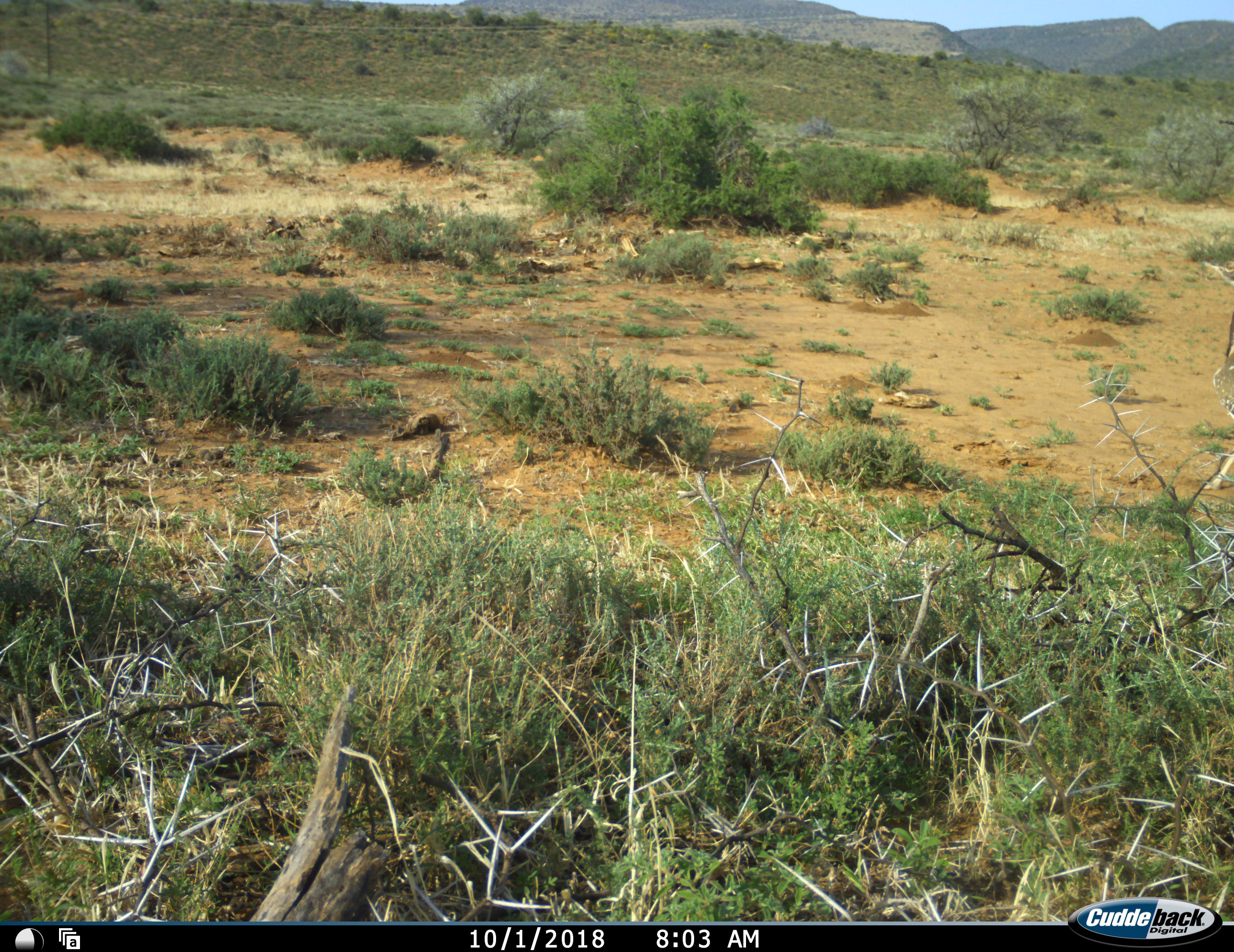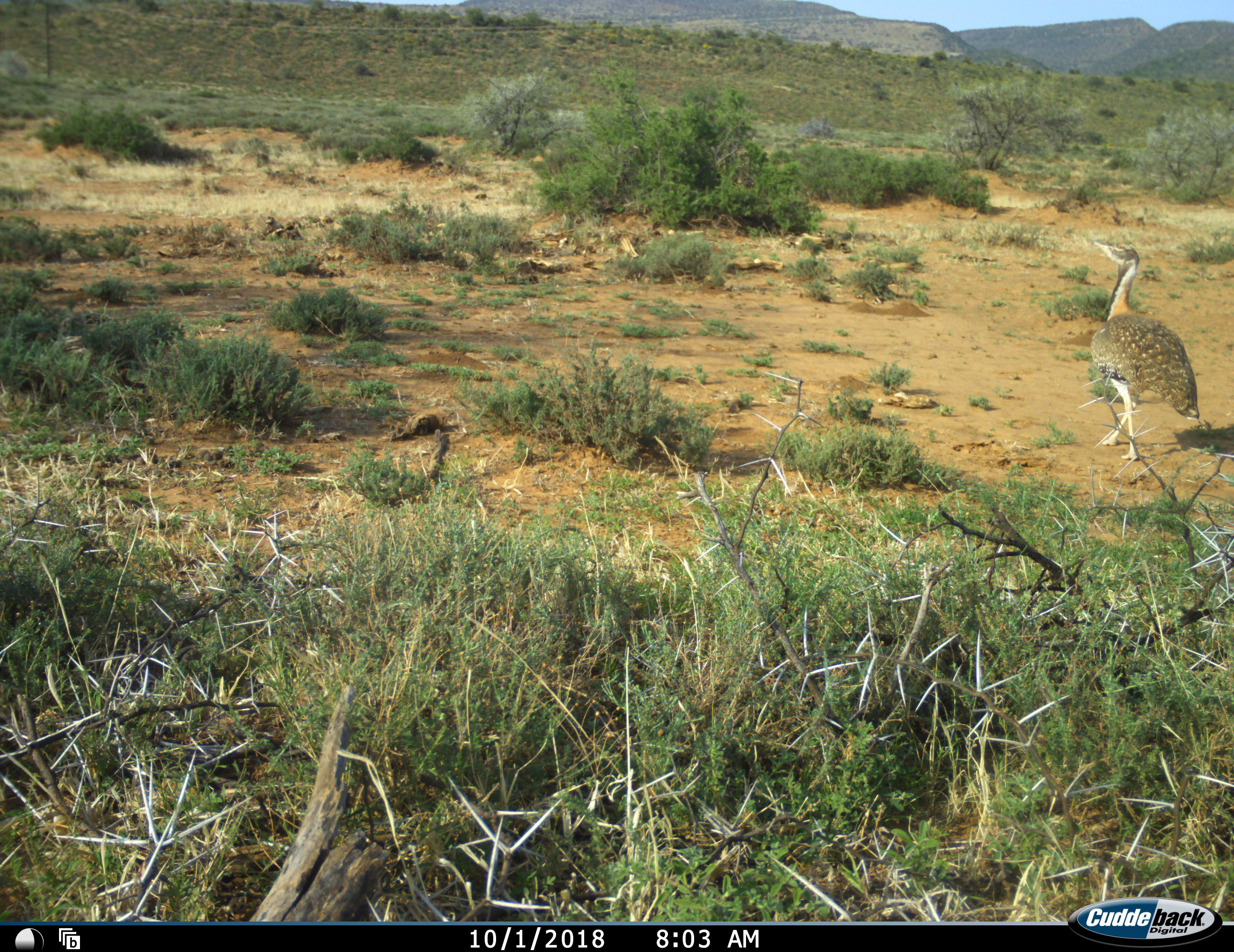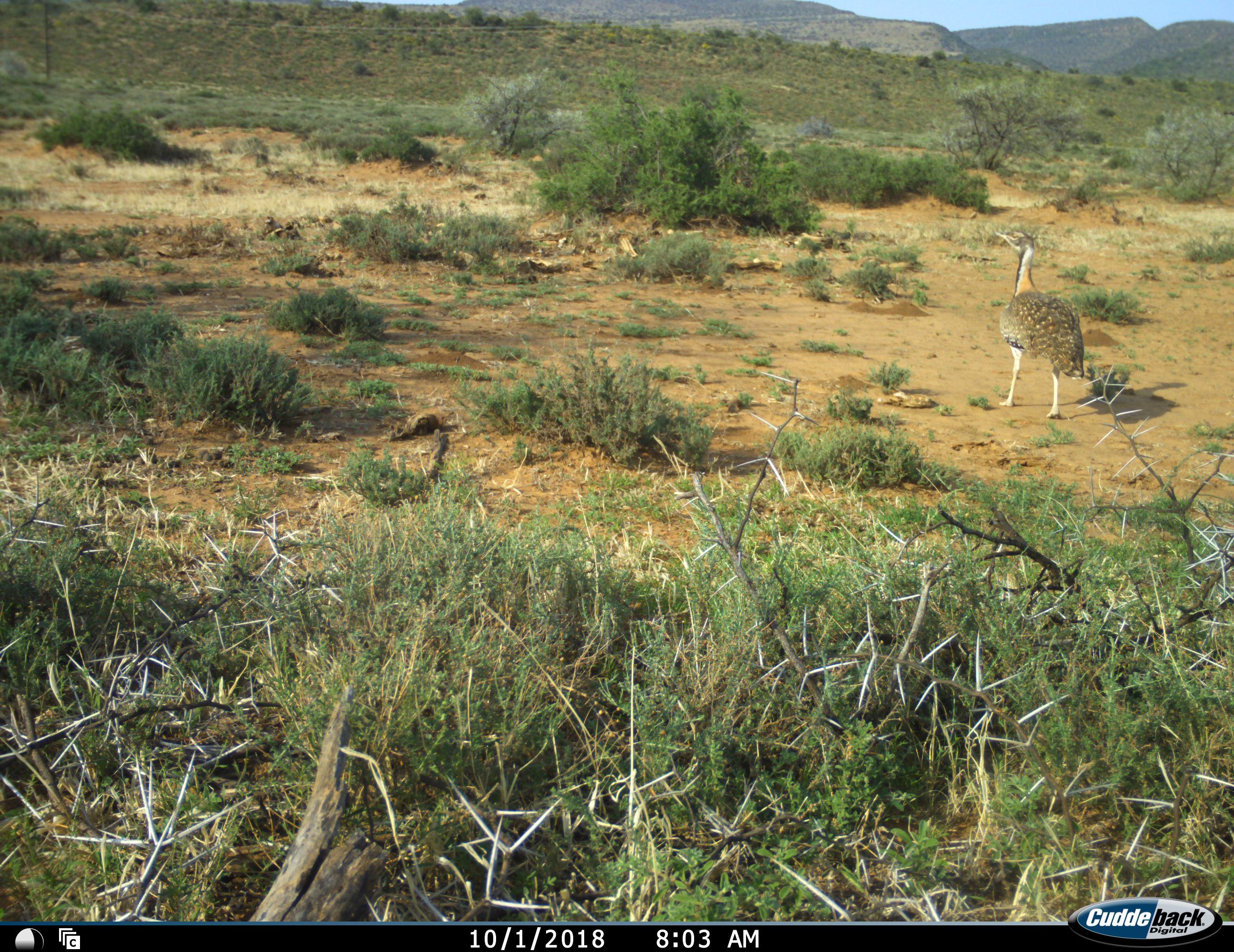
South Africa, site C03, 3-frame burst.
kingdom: Animalia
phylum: Chordata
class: Aves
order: Otidiformes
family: Otididae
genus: Ardeotis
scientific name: Ardeotis kori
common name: kori bustard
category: bustardkori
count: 1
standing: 20%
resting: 0%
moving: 100%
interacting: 0%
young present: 0%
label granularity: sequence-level